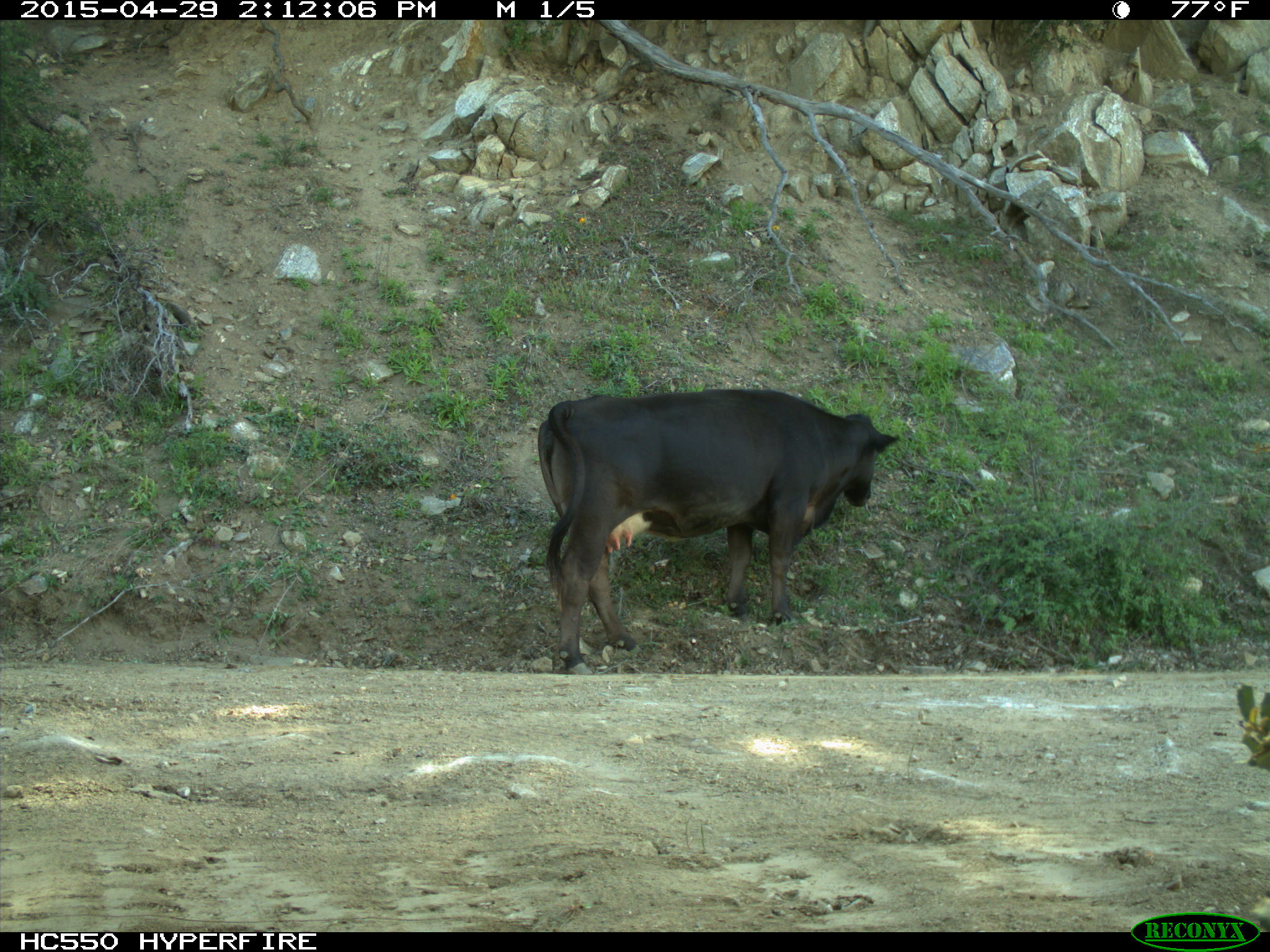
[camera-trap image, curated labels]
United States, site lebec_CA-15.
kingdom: Animalia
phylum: Chordata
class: Mammalia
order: Artiodactyla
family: Bovidae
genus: Bos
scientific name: Bos taurus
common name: domestic cow